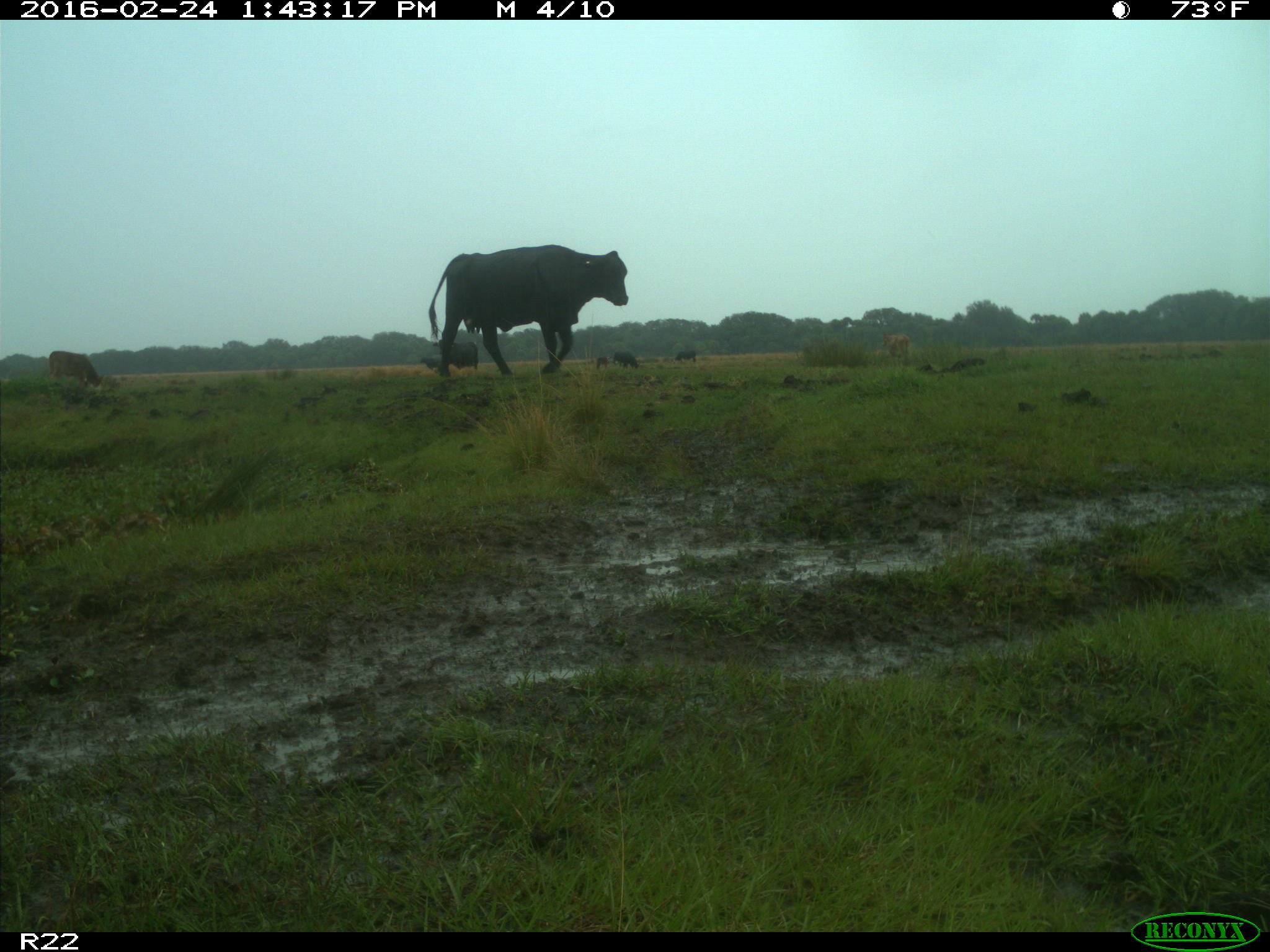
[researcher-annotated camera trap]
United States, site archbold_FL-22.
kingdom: Animalia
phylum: Chordata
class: Mammalia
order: Artiodactyla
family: Bovidae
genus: Bos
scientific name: Bos taurus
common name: domestic cow